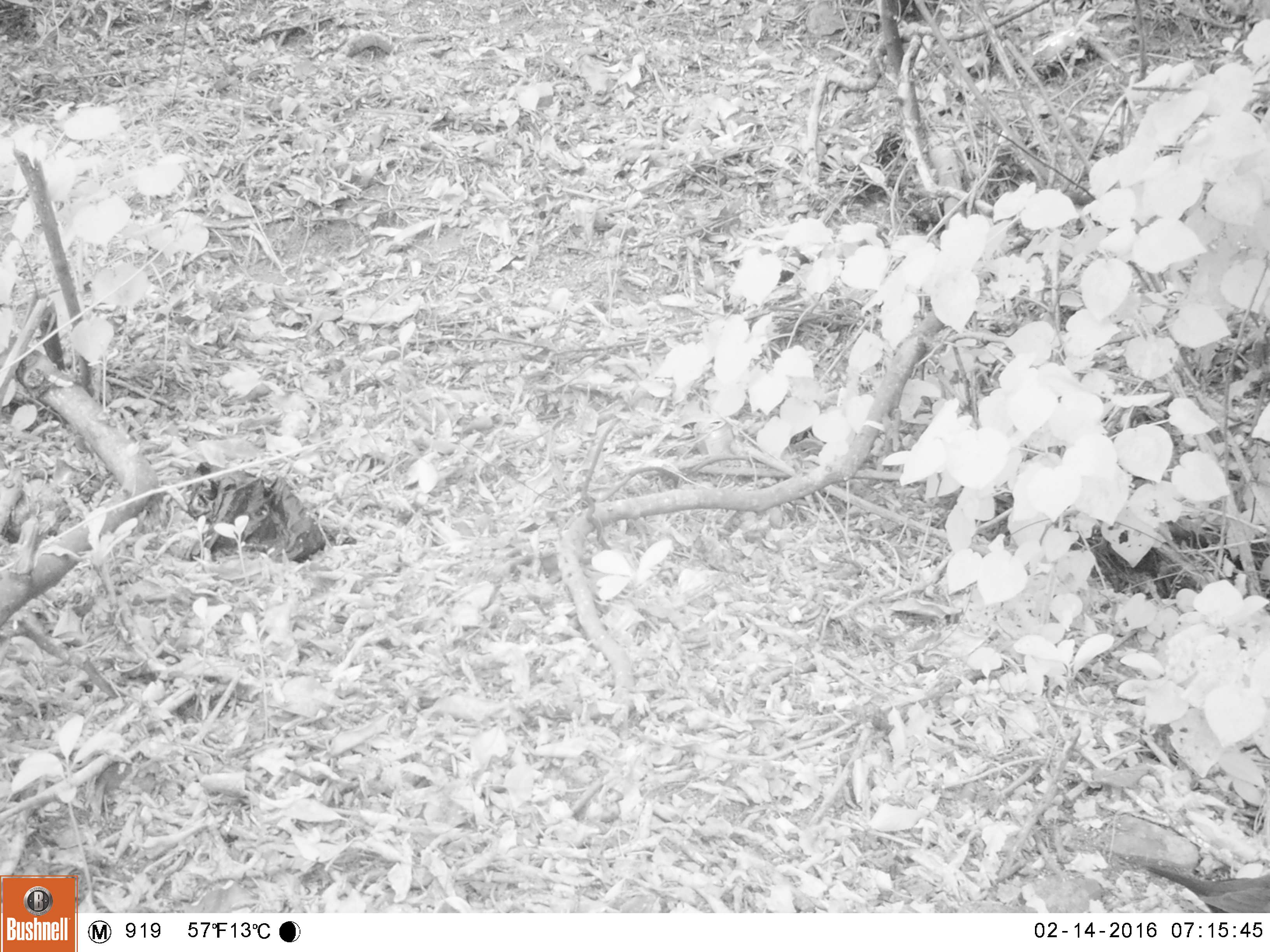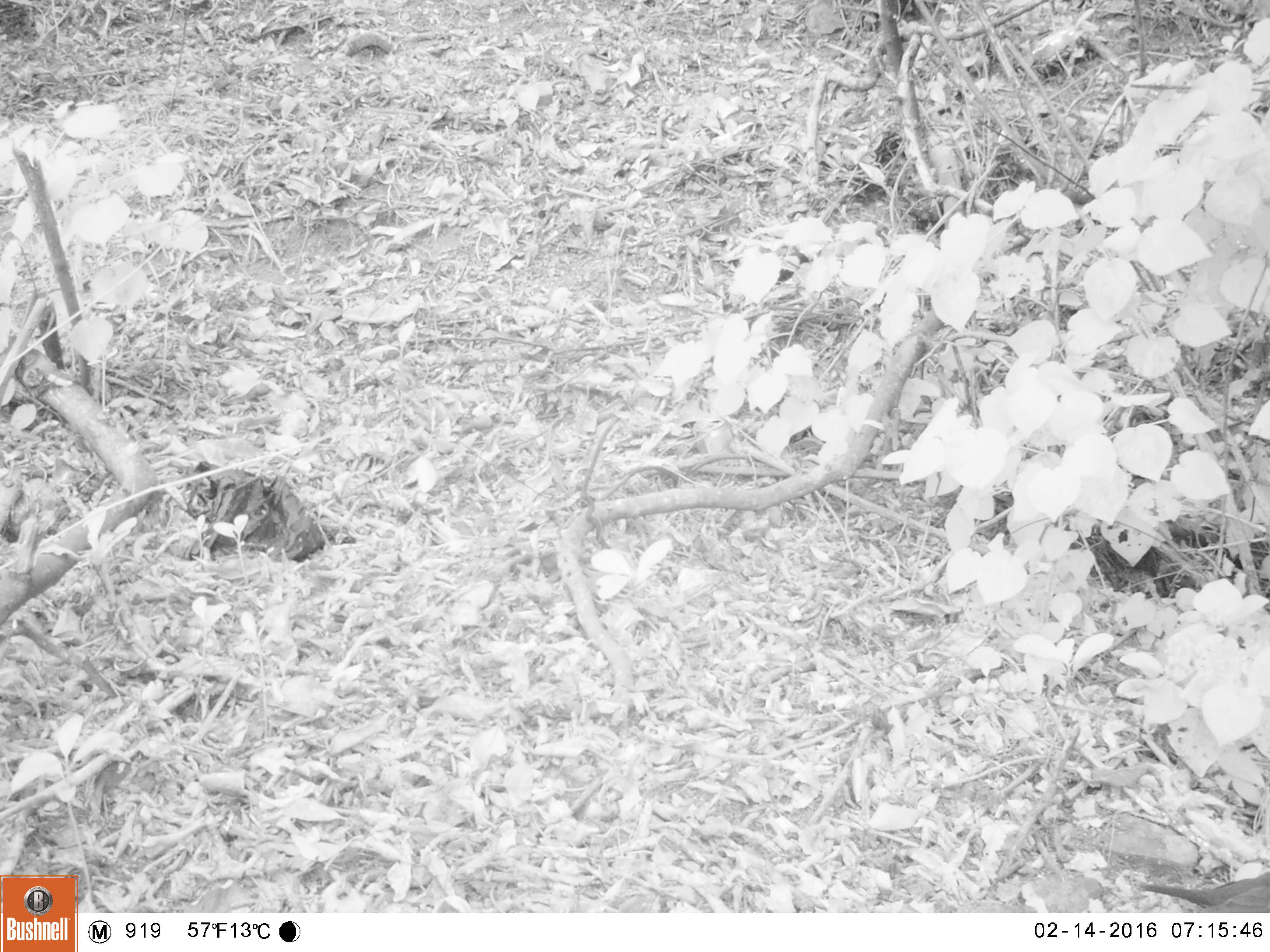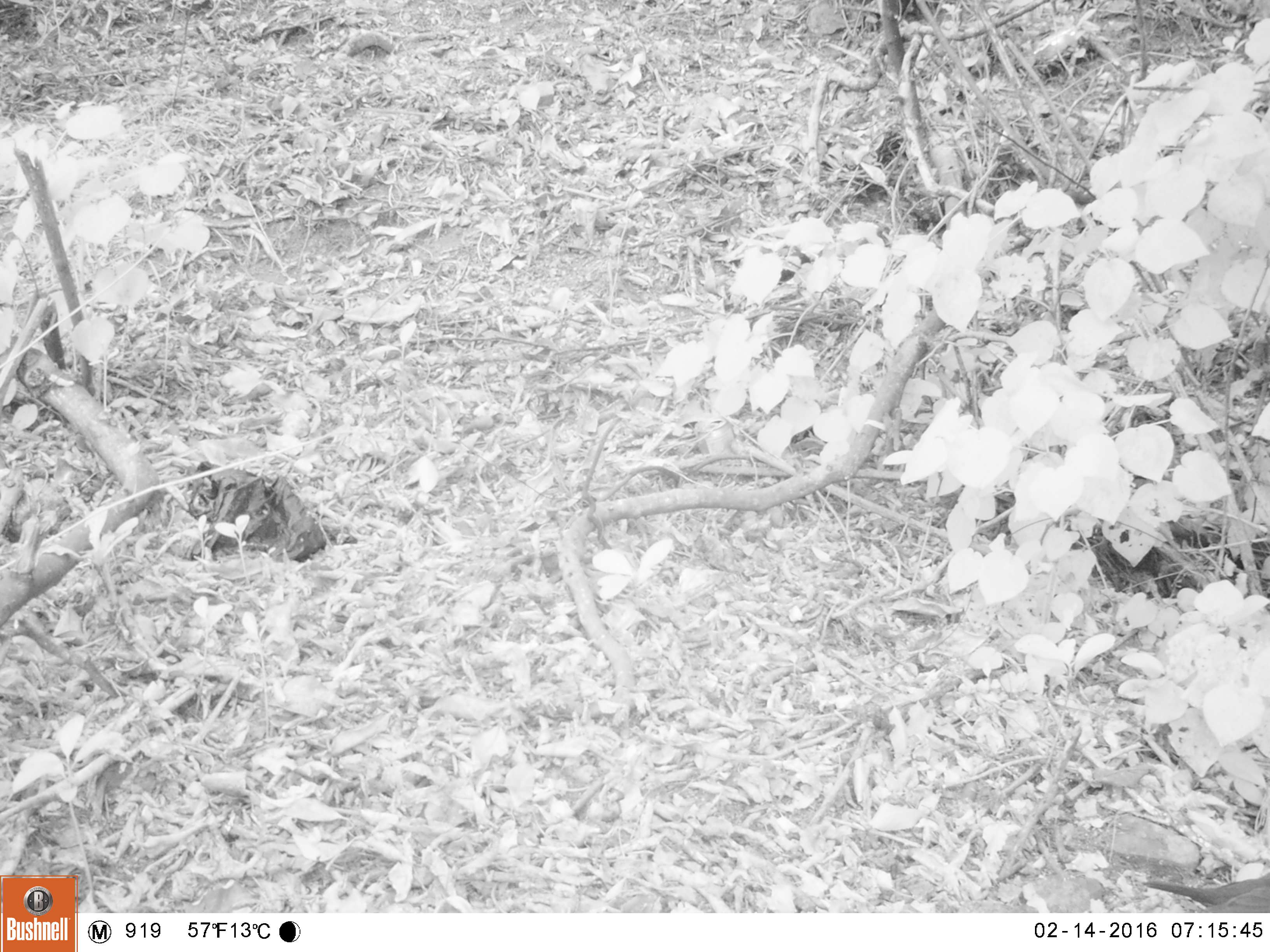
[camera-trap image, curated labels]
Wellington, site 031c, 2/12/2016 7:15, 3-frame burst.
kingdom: Animalia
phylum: Chordata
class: Aves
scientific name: Aves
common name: bird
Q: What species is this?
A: Bird (Aves).